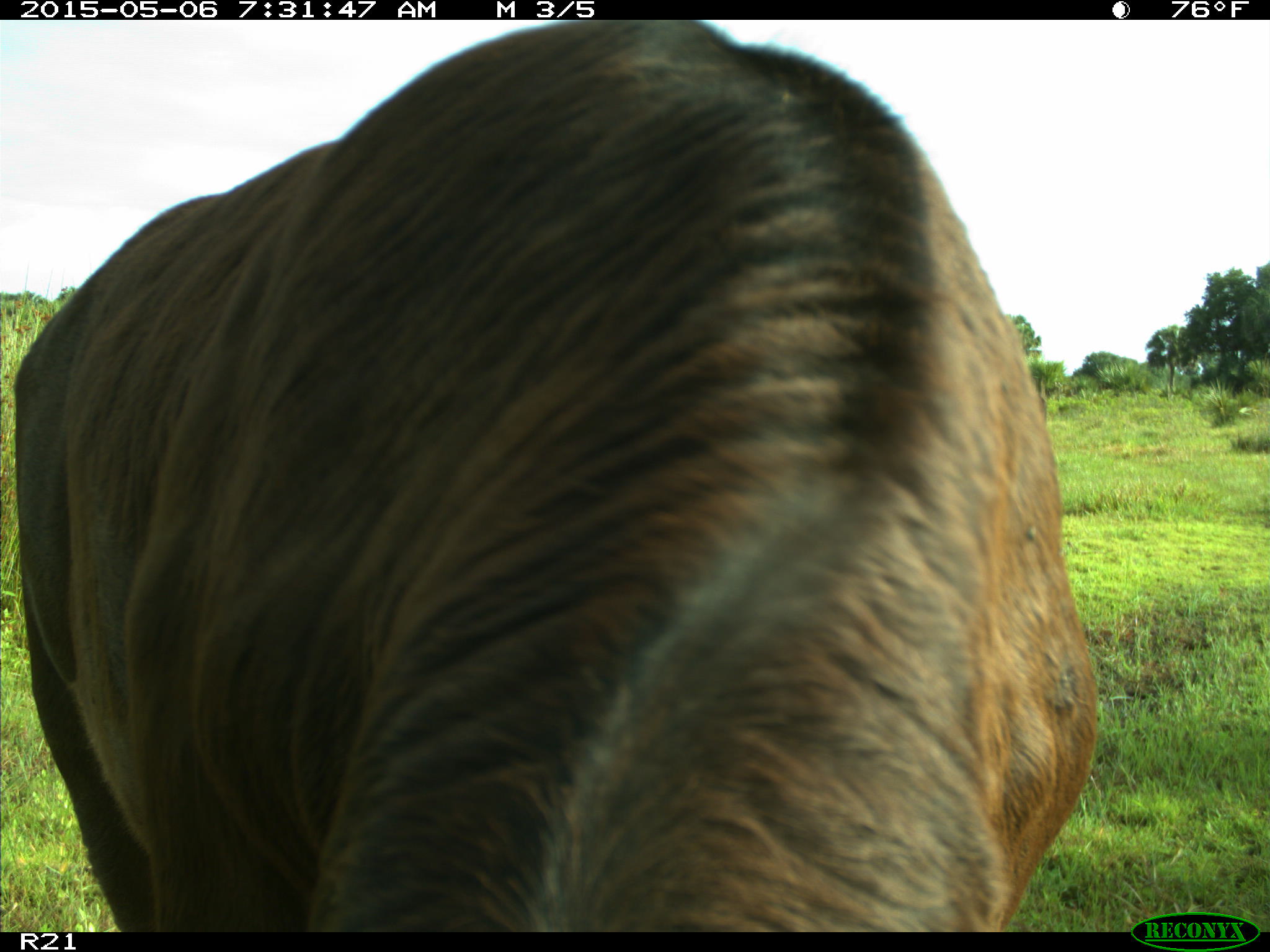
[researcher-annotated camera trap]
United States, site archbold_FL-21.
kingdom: Animalia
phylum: Chordata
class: Mammalia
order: Artiodactyla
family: Bovidae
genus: Bos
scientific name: Bos taurus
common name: domestic cow